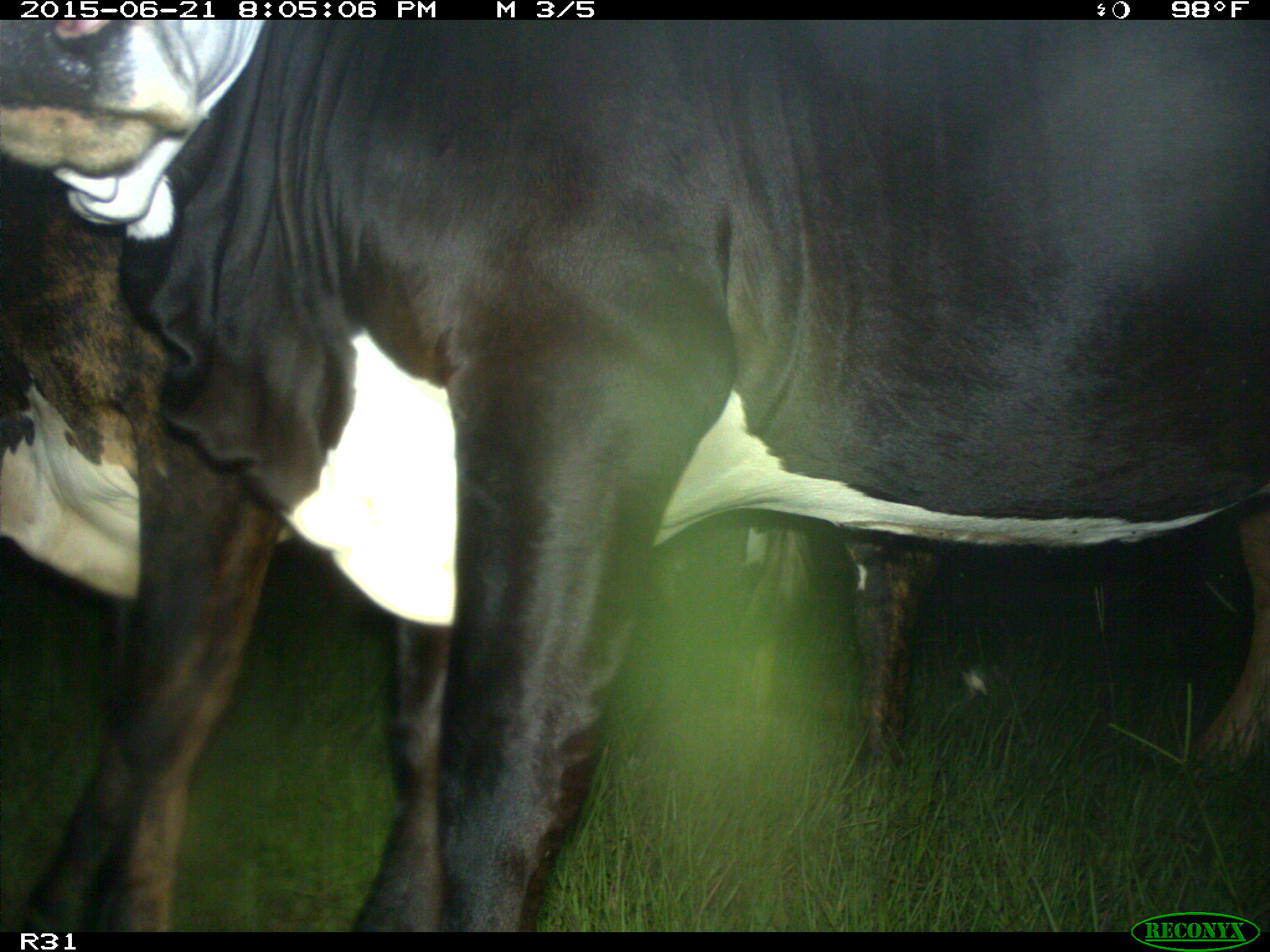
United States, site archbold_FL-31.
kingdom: Animalia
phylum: Chordata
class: Mammalia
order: Artiodactyla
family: Bovidae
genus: Bos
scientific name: Bos taurus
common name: domestic cow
Bos taurus (domestic cow).